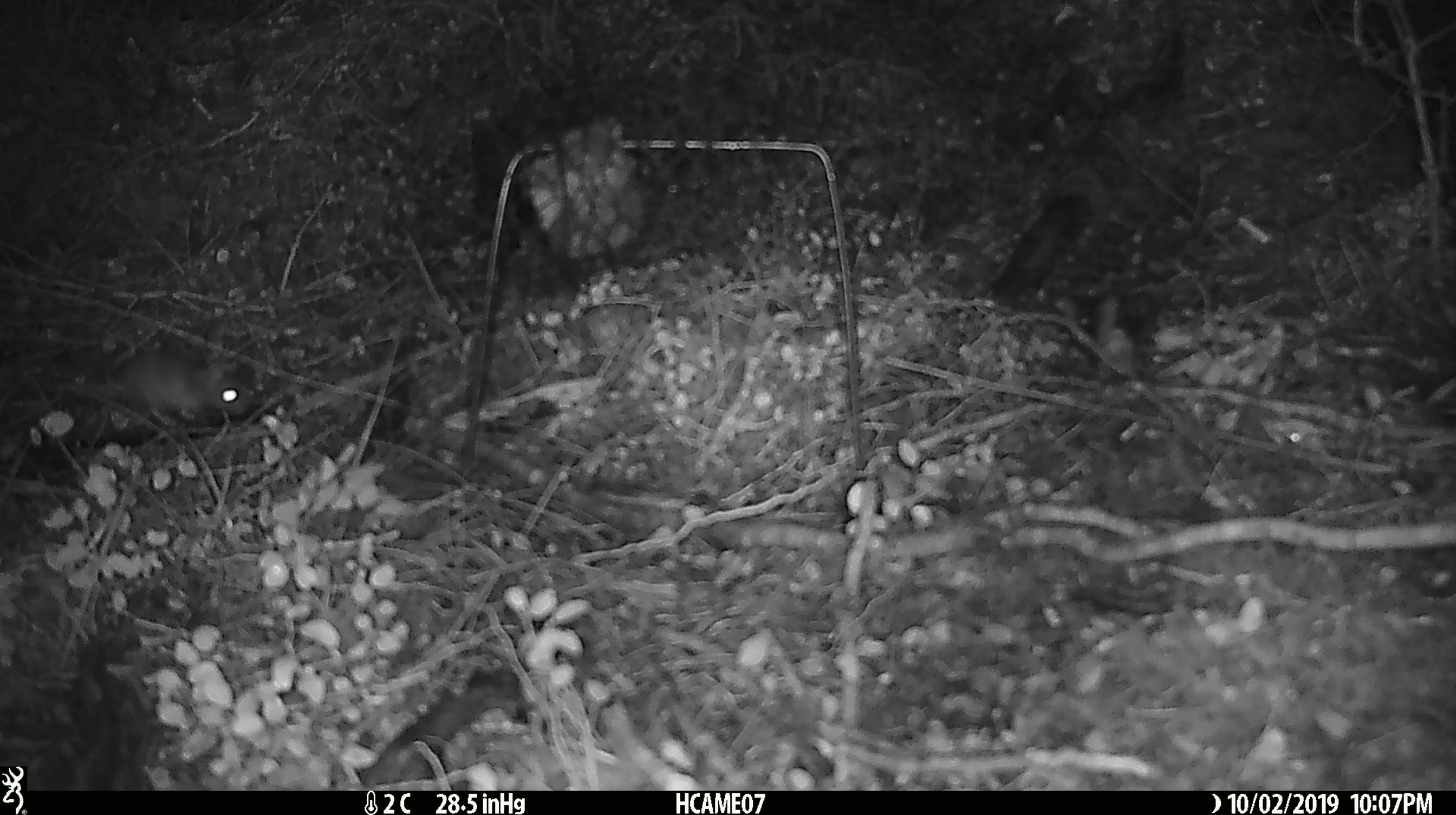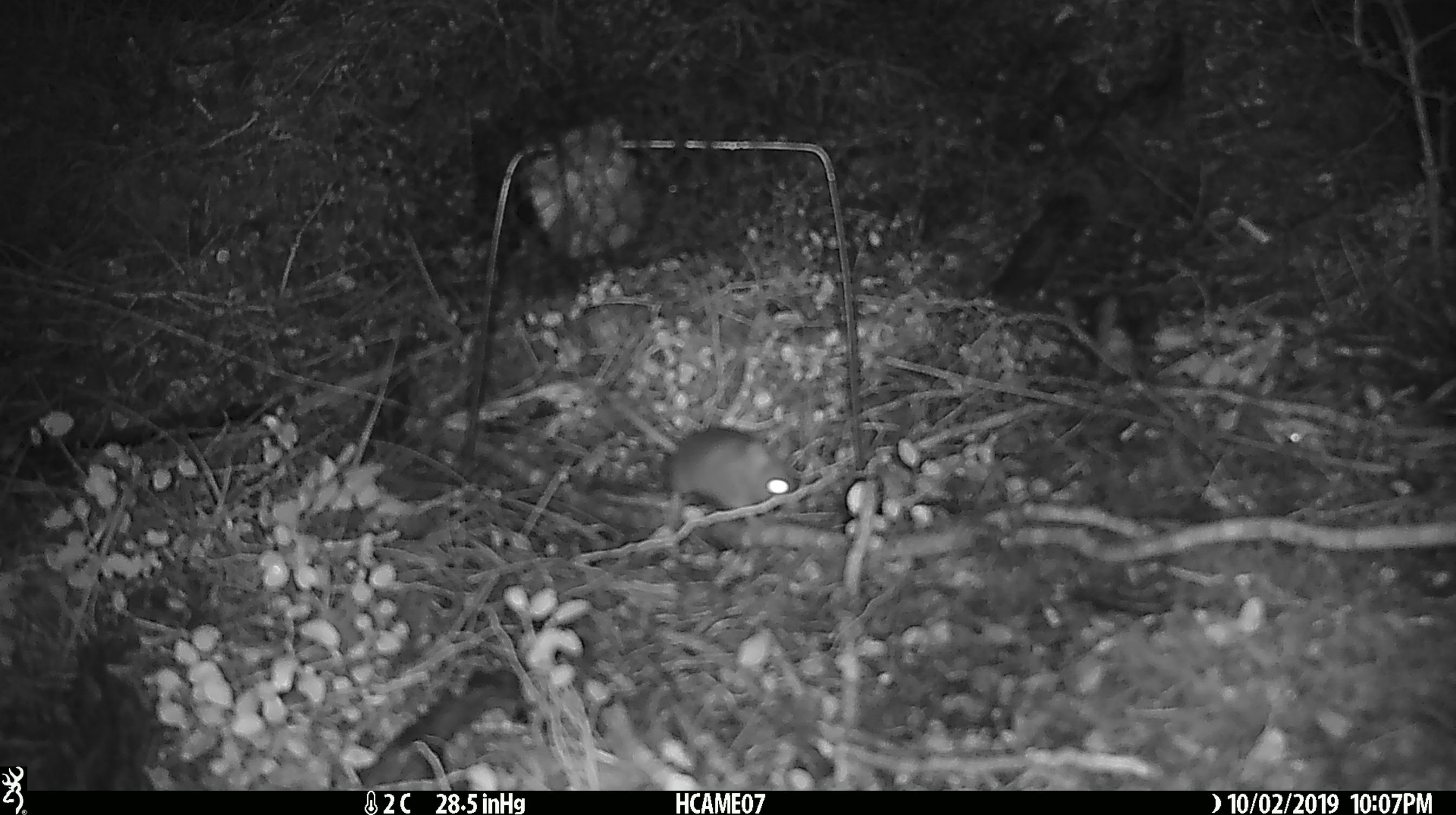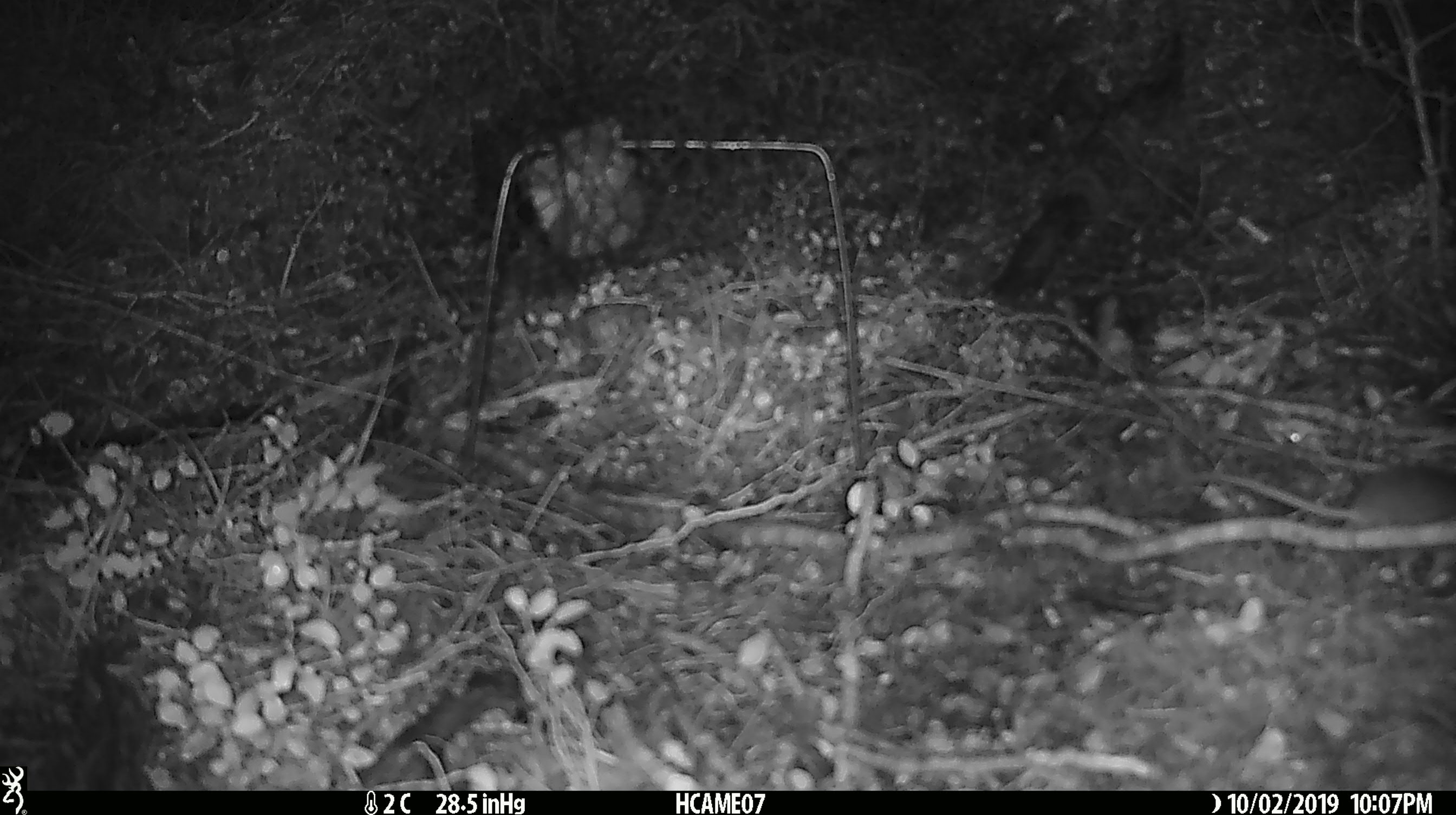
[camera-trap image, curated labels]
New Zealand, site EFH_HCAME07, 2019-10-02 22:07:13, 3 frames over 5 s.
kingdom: Animalia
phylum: Chordata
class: Mammalia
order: Rodentia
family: Muridae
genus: Mus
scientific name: Mus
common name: mouse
Mouse (Mus).